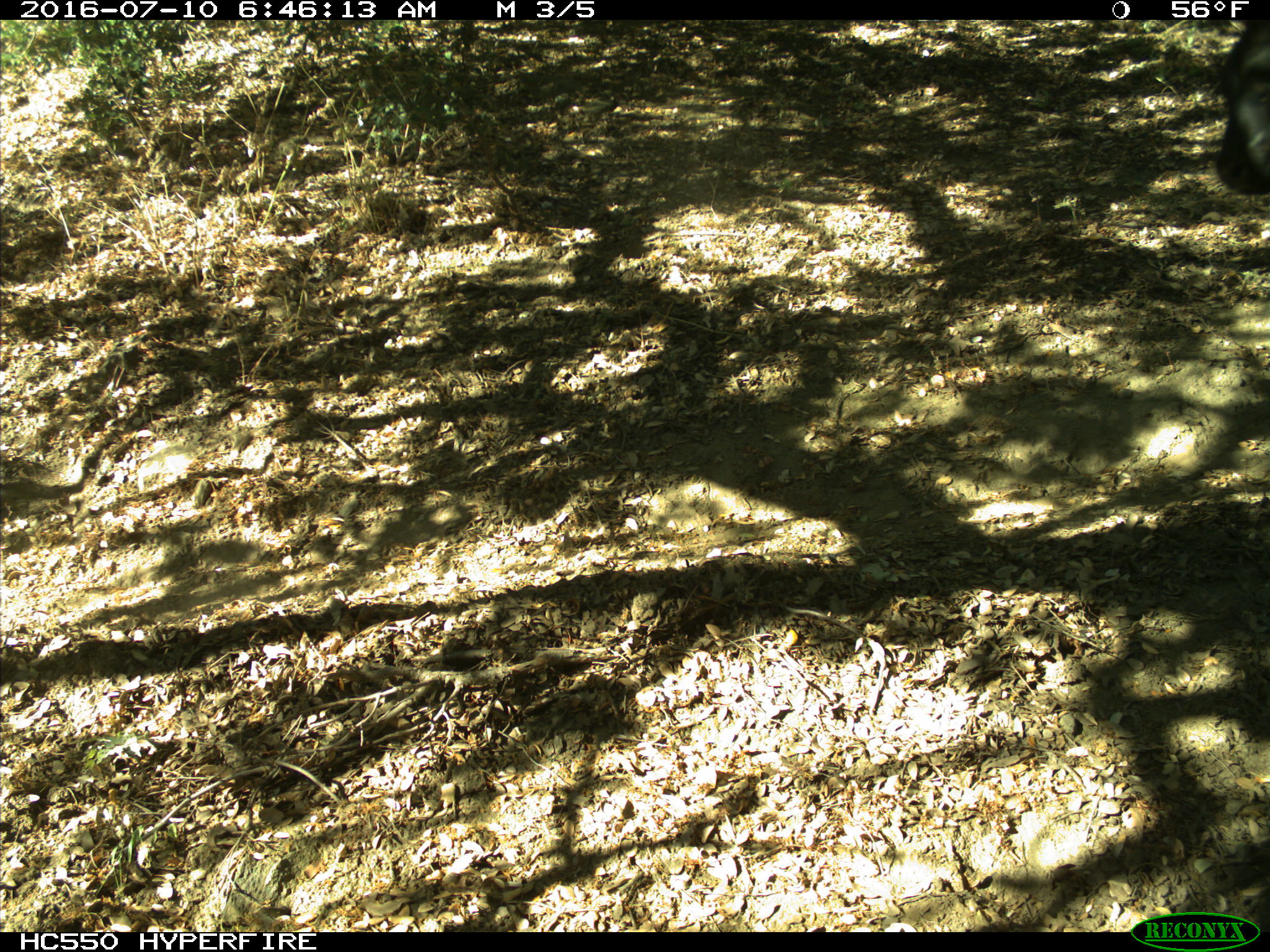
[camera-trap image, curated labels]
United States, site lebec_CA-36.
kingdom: Animalia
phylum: Chordata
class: Mammalia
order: Artiodactyla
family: Bovidae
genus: Bos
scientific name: Bos taurus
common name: domestic cow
Bos taurus (domestic cow).